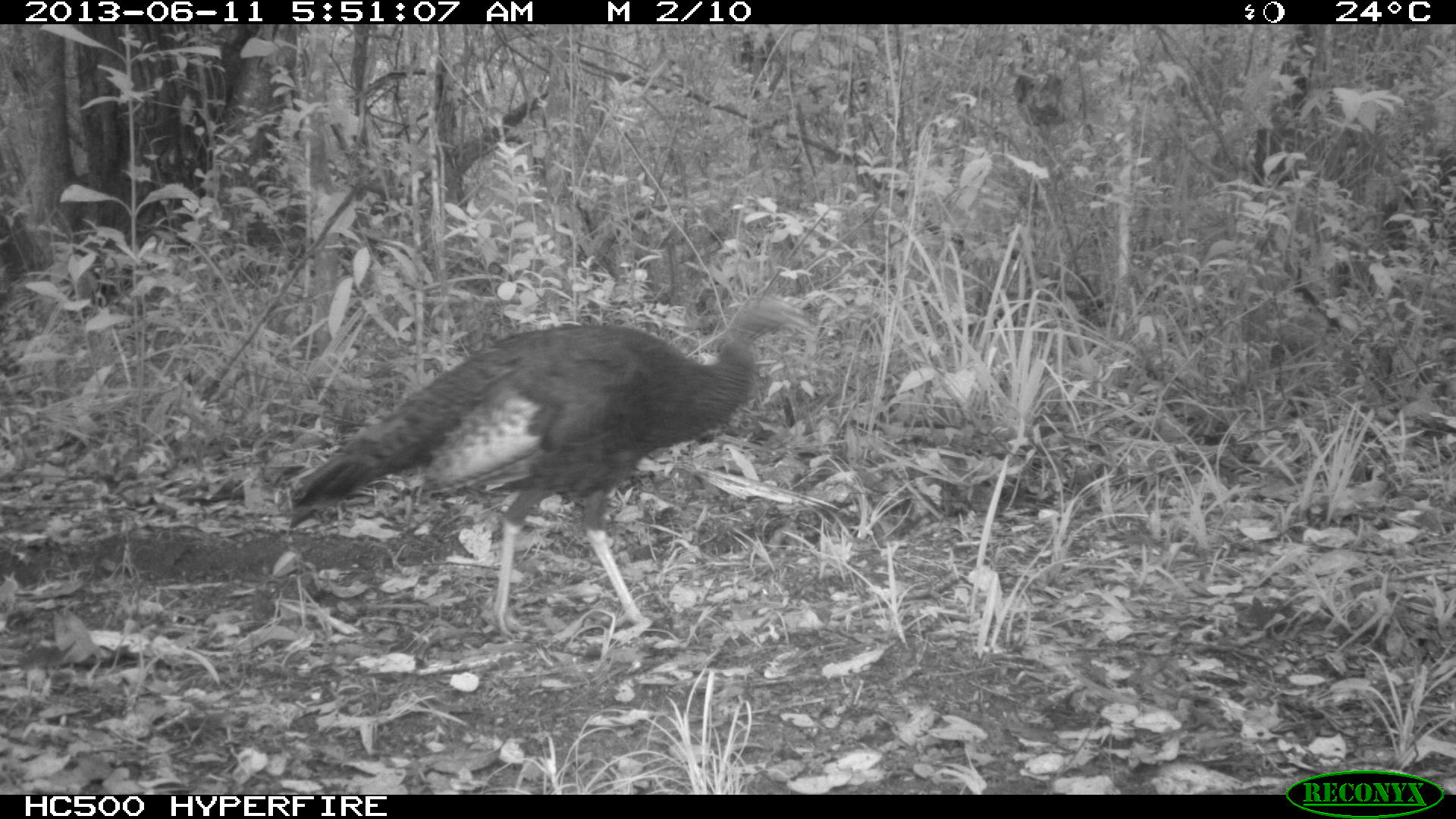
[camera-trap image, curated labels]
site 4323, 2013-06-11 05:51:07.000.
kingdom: Animalia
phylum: Chordata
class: Aves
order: Galliformes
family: Phasianidae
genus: Meleagris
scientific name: Meleagris ocellata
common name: ocellated turkey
Meleagris ocellata (ocellated turkey), count 1, sex female.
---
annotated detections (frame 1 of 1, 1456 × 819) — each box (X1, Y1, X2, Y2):
meleagris ocellata: (278, 293, 807, 638)